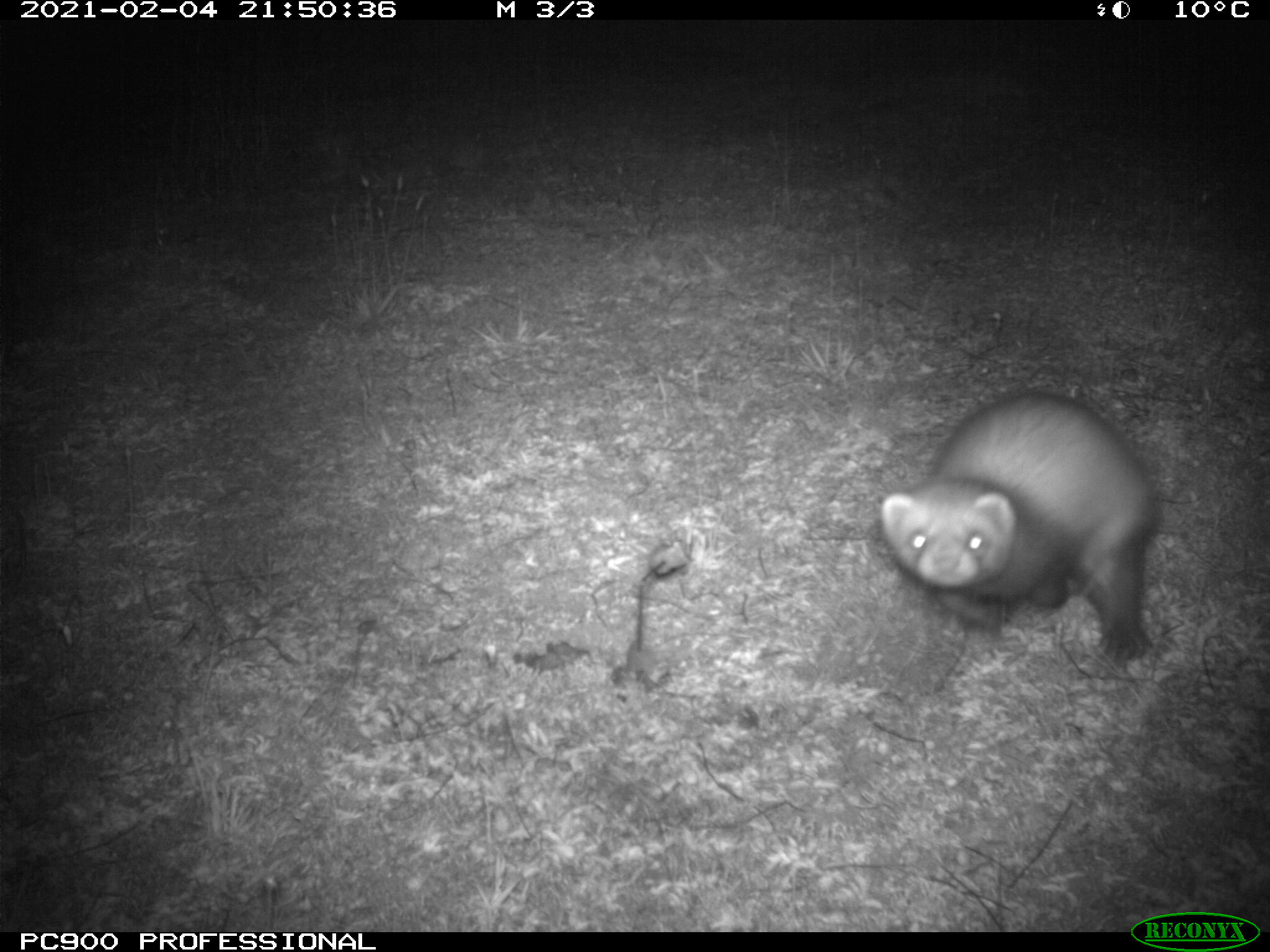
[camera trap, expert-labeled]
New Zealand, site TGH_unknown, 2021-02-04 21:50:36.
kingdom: Animalia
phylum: Chordata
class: Mammalia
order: Carnivora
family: Mustelidae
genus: Mustela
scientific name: Mustela furo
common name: ferret